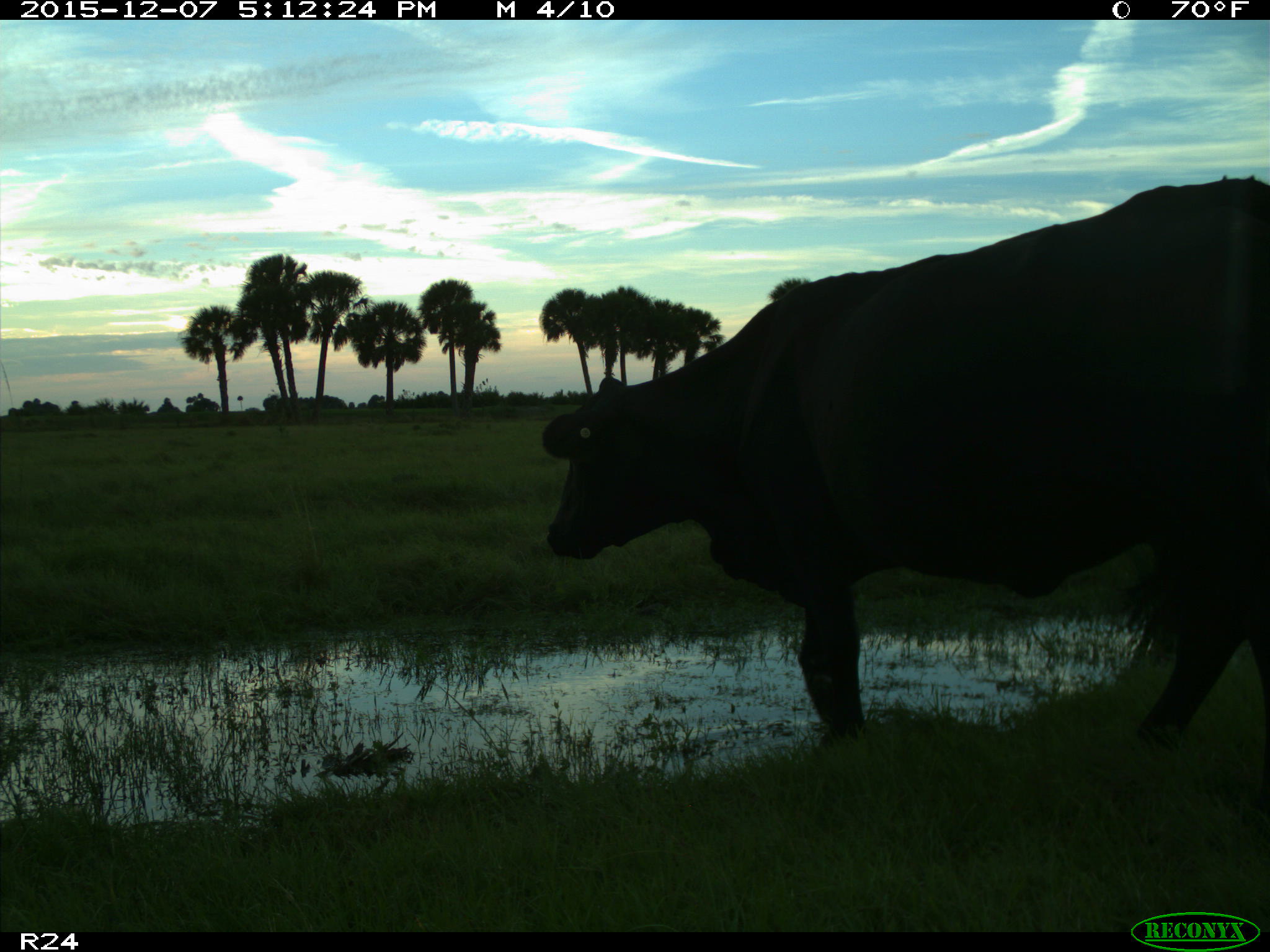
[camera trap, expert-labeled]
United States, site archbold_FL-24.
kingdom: Animalia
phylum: Chordata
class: Mammalia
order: Artiodactyla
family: Bovidae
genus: Bos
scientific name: Bos taurus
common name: domestic cow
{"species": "Bos taurus (domestic cow)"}